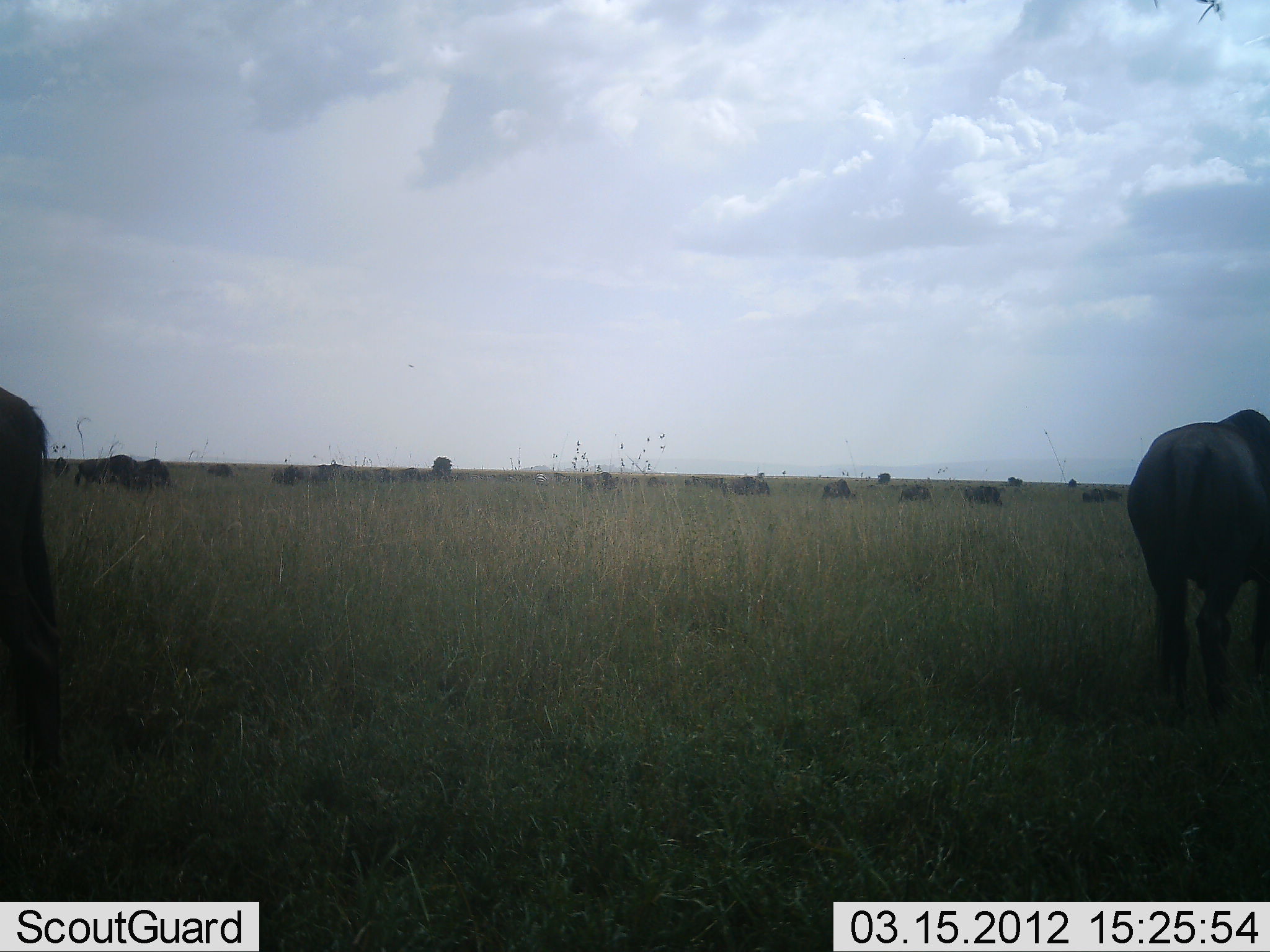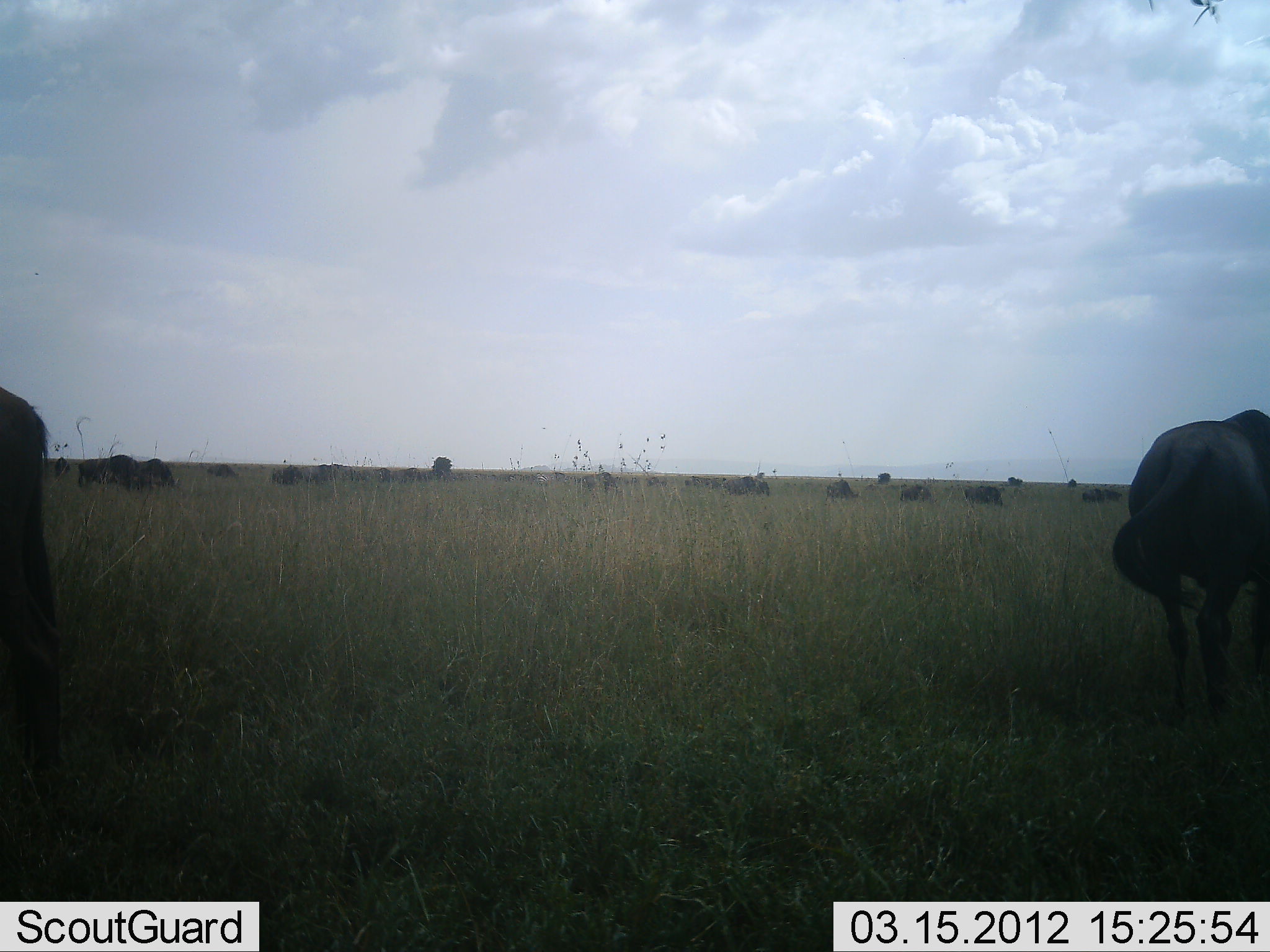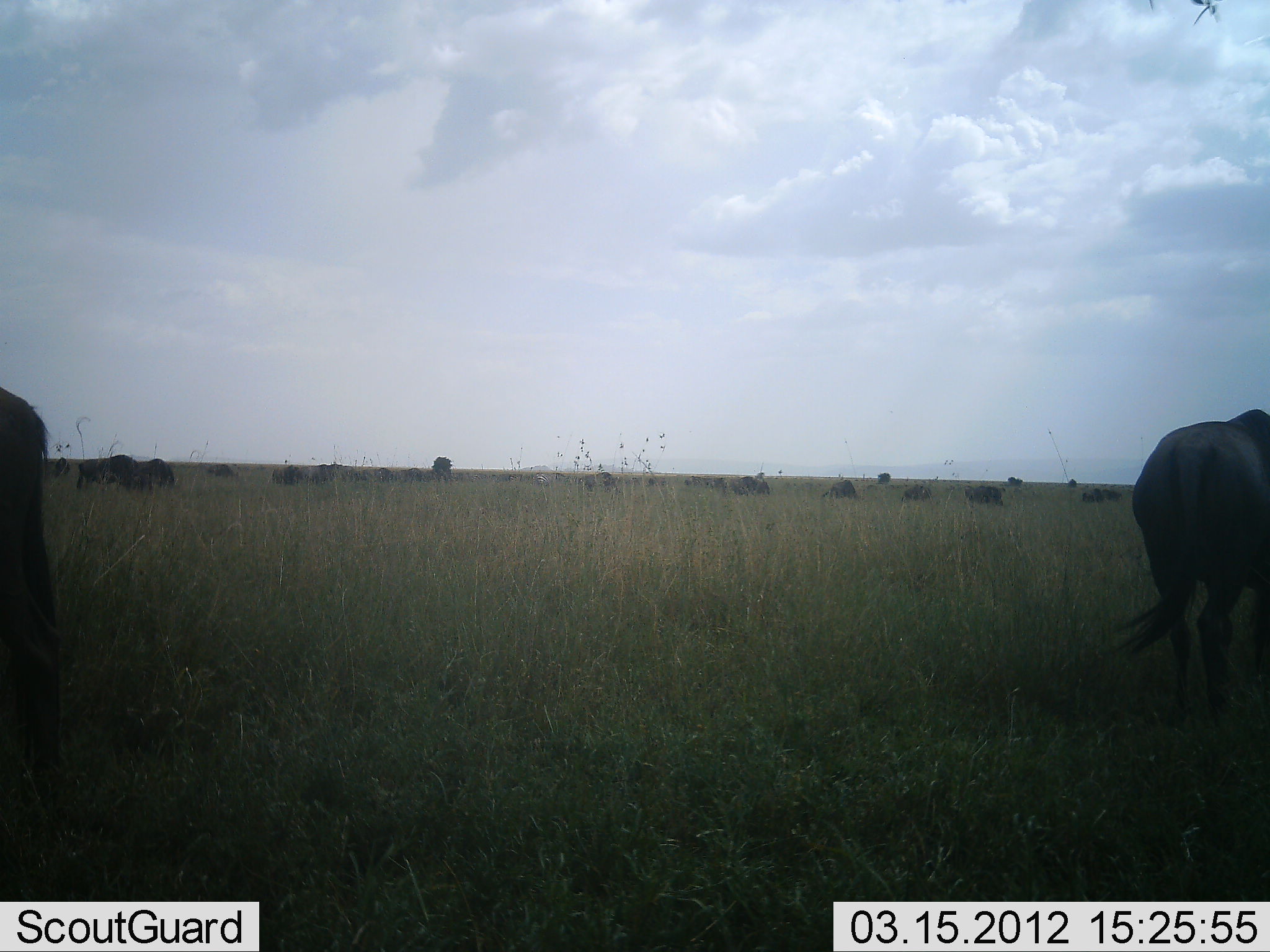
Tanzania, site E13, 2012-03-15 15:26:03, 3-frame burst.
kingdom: Animalia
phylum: Chordata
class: Mammalia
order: Artiodactyla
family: Bovidae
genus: Connochaetes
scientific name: Connochaetes taurinus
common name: blue wildebeest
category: wildebeest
Wildebeest (blue wildebeest) (Connochaetes taurinus), count 11-50. Behavior (volunteer vote fractions): standing 53%, resting 11%, moving 16%, interacting 5%. Young present (vote fraction): 0%. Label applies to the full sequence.